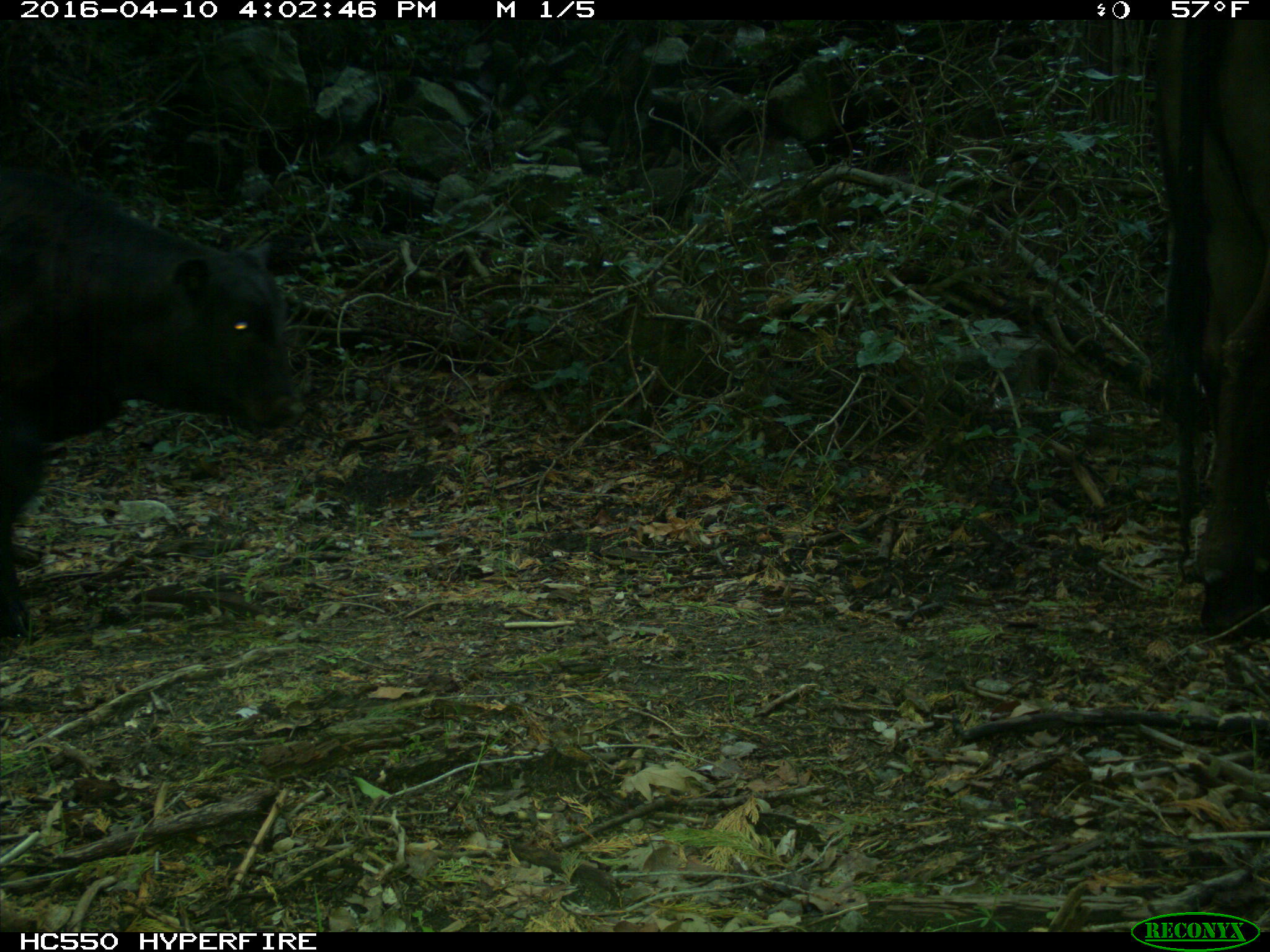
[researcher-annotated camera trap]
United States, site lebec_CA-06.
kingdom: Animalia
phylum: Chordata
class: Mammalia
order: Artiodactyla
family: Bovidae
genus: Bos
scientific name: Bos taurus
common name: domestic cow